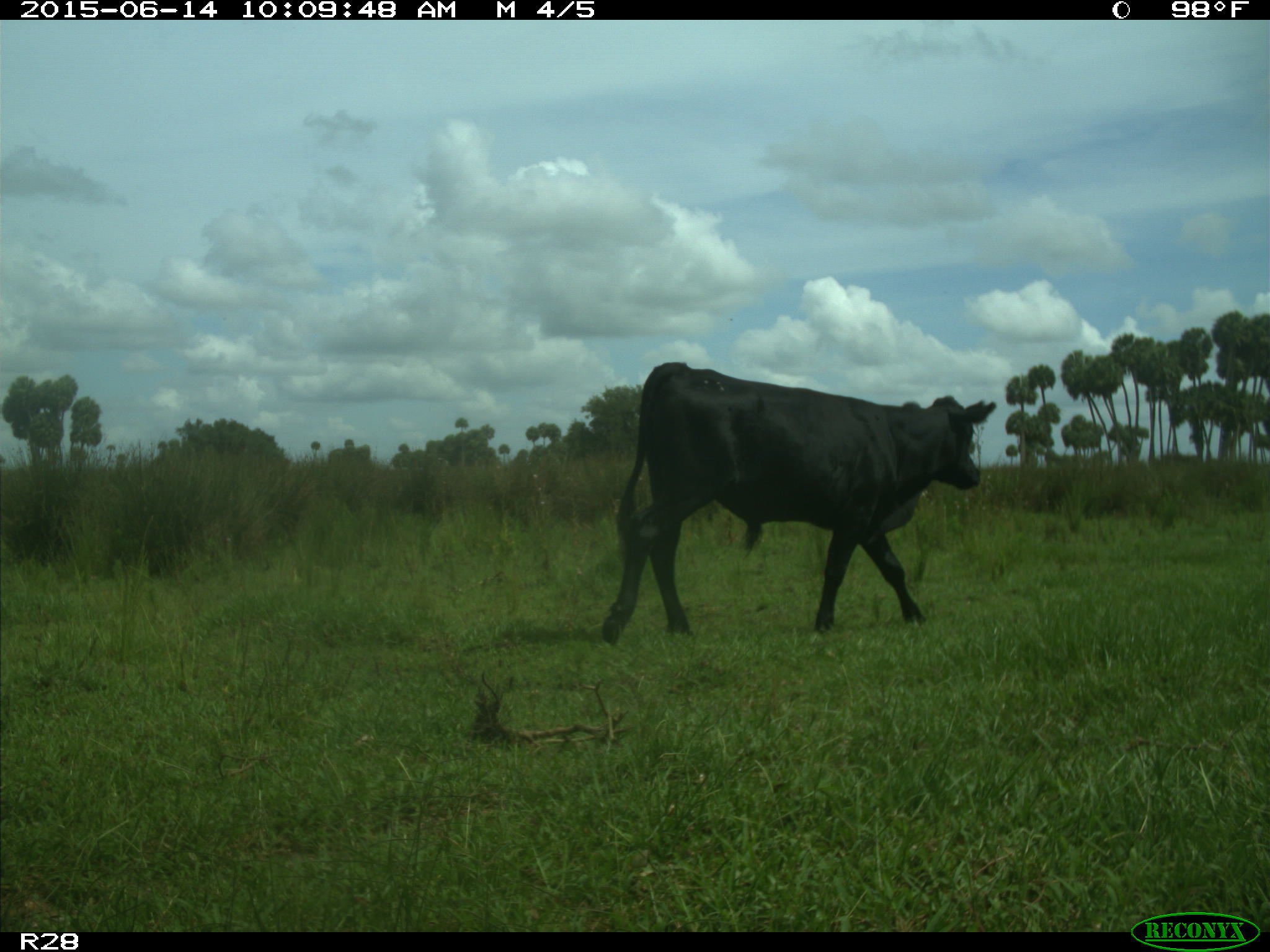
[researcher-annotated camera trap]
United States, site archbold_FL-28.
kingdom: Animalia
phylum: Chordata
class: Mammalia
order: Artiodactyla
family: Bovidae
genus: Bos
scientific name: Bos taurus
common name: domestic cow